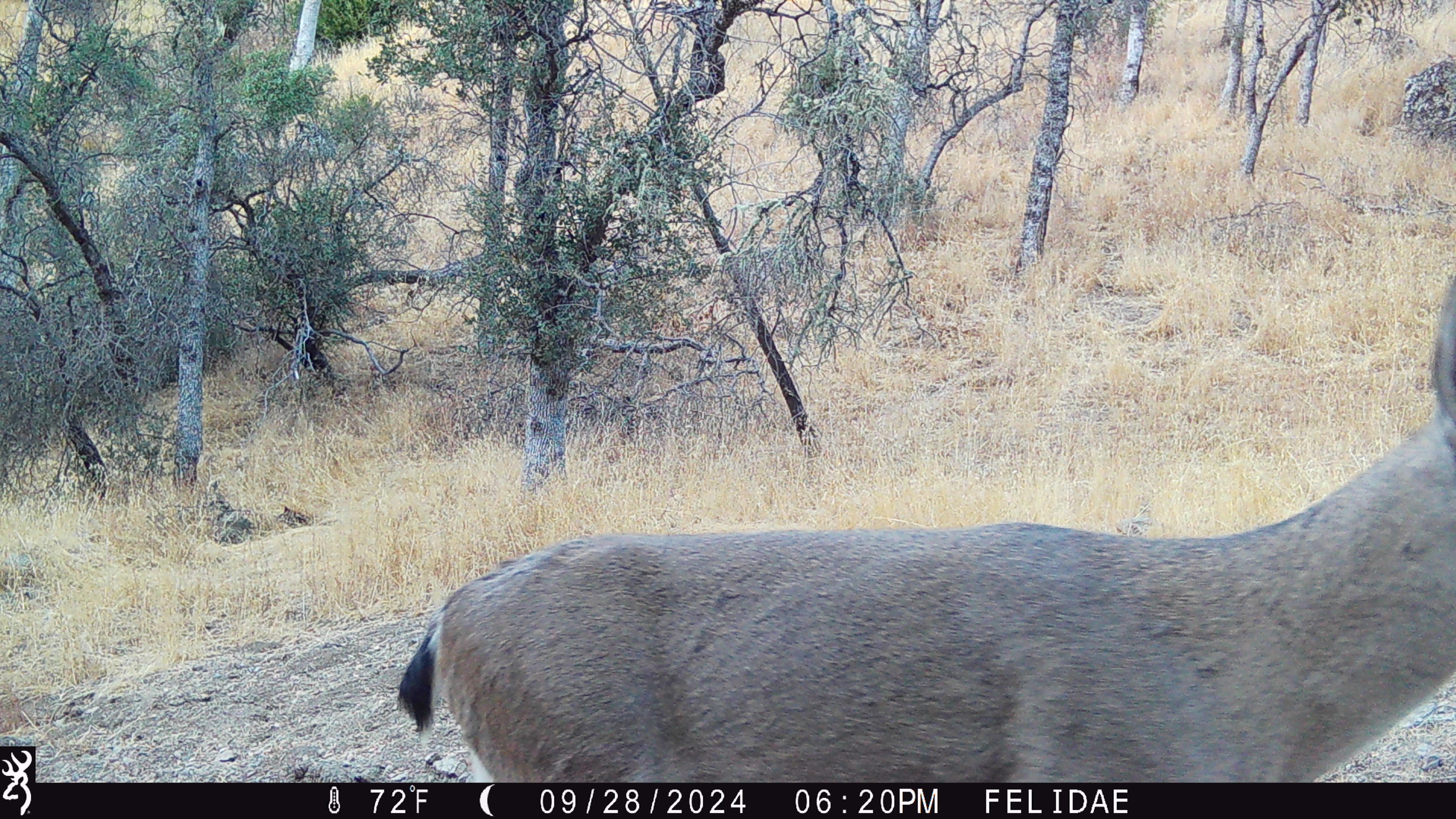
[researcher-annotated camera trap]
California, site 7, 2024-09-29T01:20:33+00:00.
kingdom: Animalia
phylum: Chordata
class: Mammalia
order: Artiodactyla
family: Cervidae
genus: Odocoileus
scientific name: Odocoileus hemionus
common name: mule deer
Mule deer (Odocoileus hemionus).